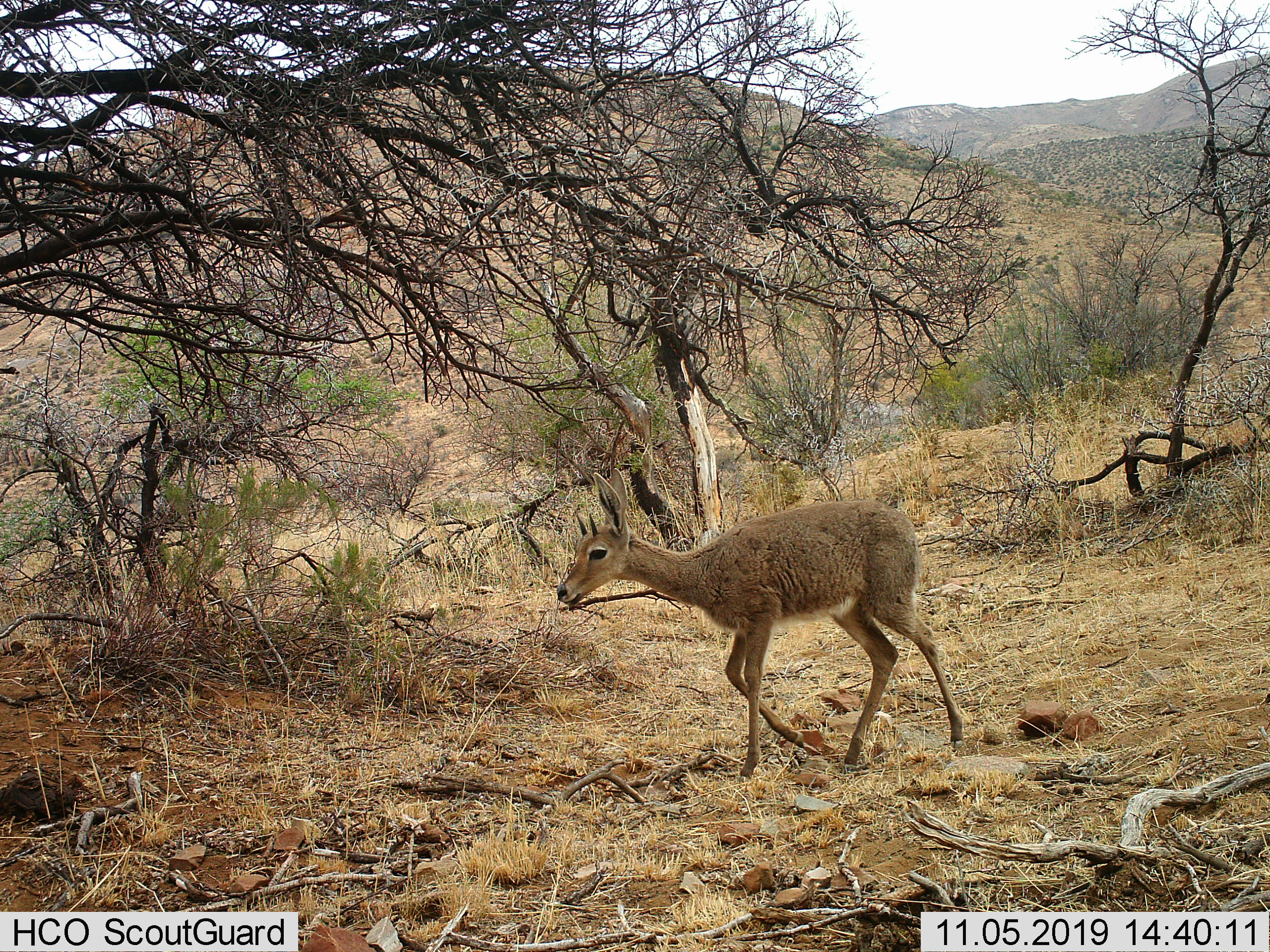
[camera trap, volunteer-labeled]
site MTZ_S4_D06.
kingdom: Animalia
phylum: Chordata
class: Mammalia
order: Artiodactyla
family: Bovidae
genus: Pelea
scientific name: Pelea capreolus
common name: grey rhebok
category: rhebokgrey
Rhebokgrey (grey rhebok) (Pelea capreolus), count 1. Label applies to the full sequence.